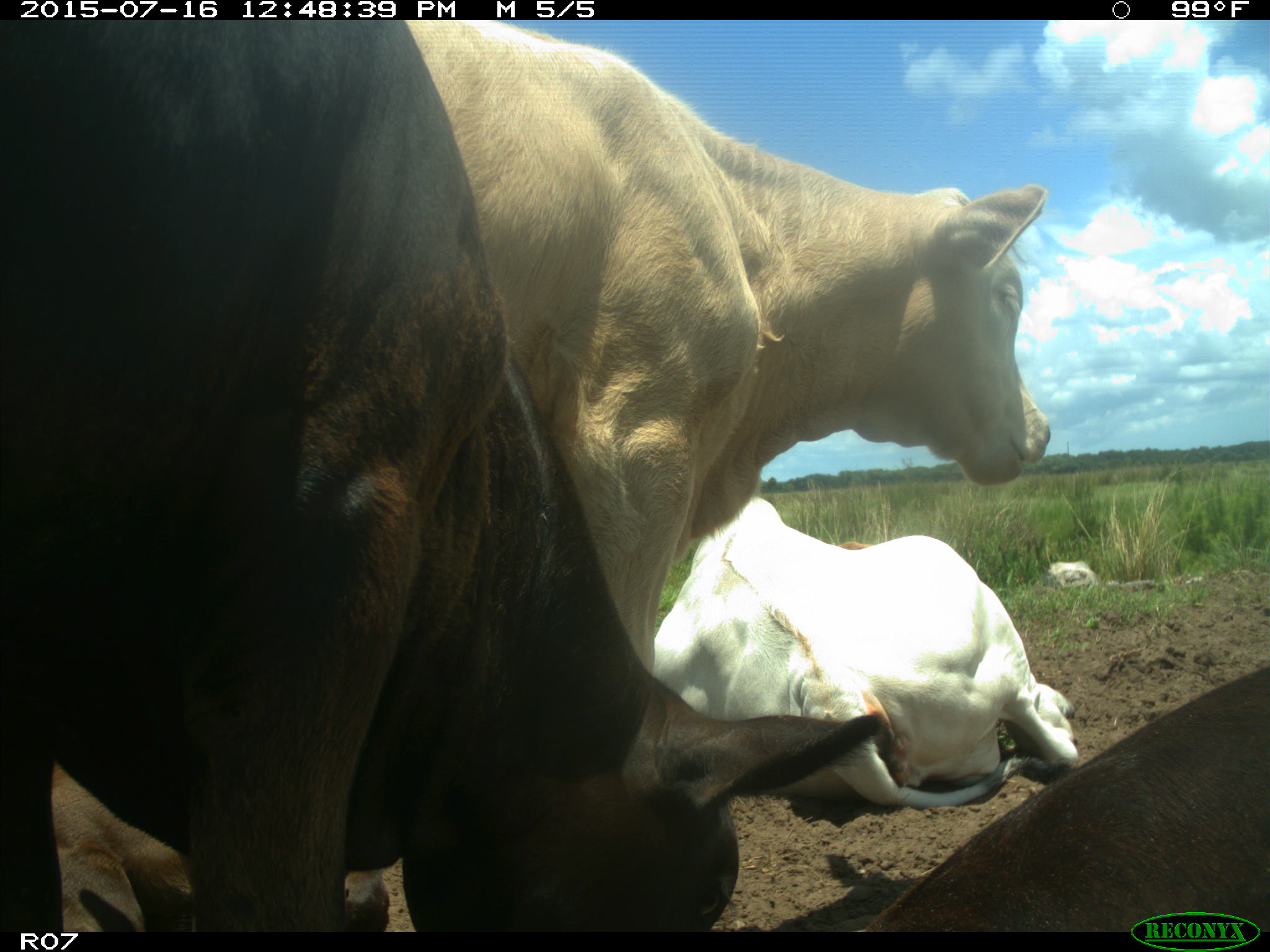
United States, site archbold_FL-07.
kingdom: Animalia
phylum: Chordata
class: Mammalia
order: Artiodactyla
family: Bovidae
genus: Bos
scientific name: Bos taurus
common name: domestic cow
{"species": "Bos taurus (domestic cow)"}